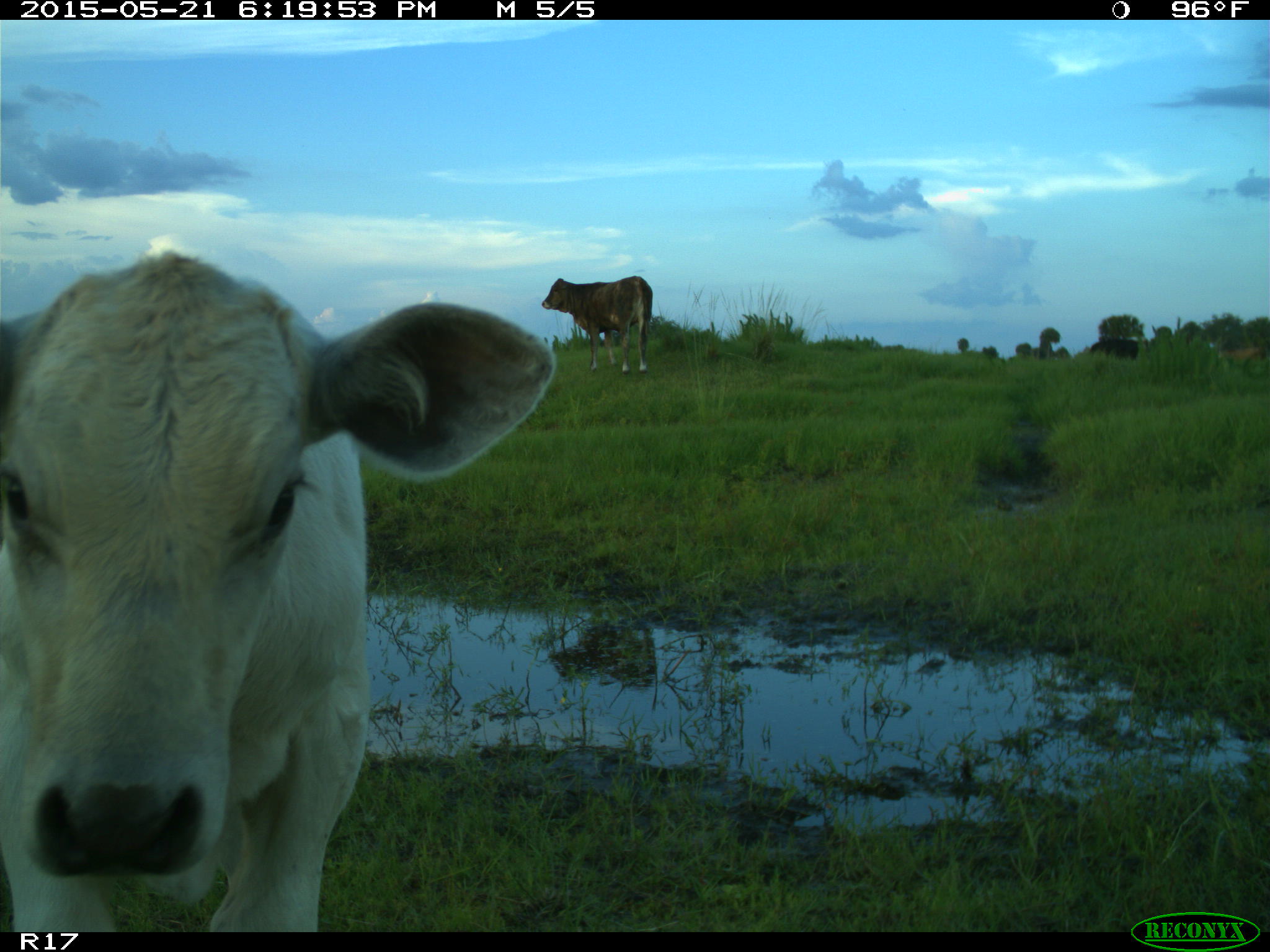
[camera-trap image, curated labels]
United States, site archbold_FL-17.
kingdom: Animalia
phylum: Chordata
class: Mammalia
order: Artiodactyla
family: Bovidae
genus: Bos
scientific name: Bos taurus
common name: domestic cow